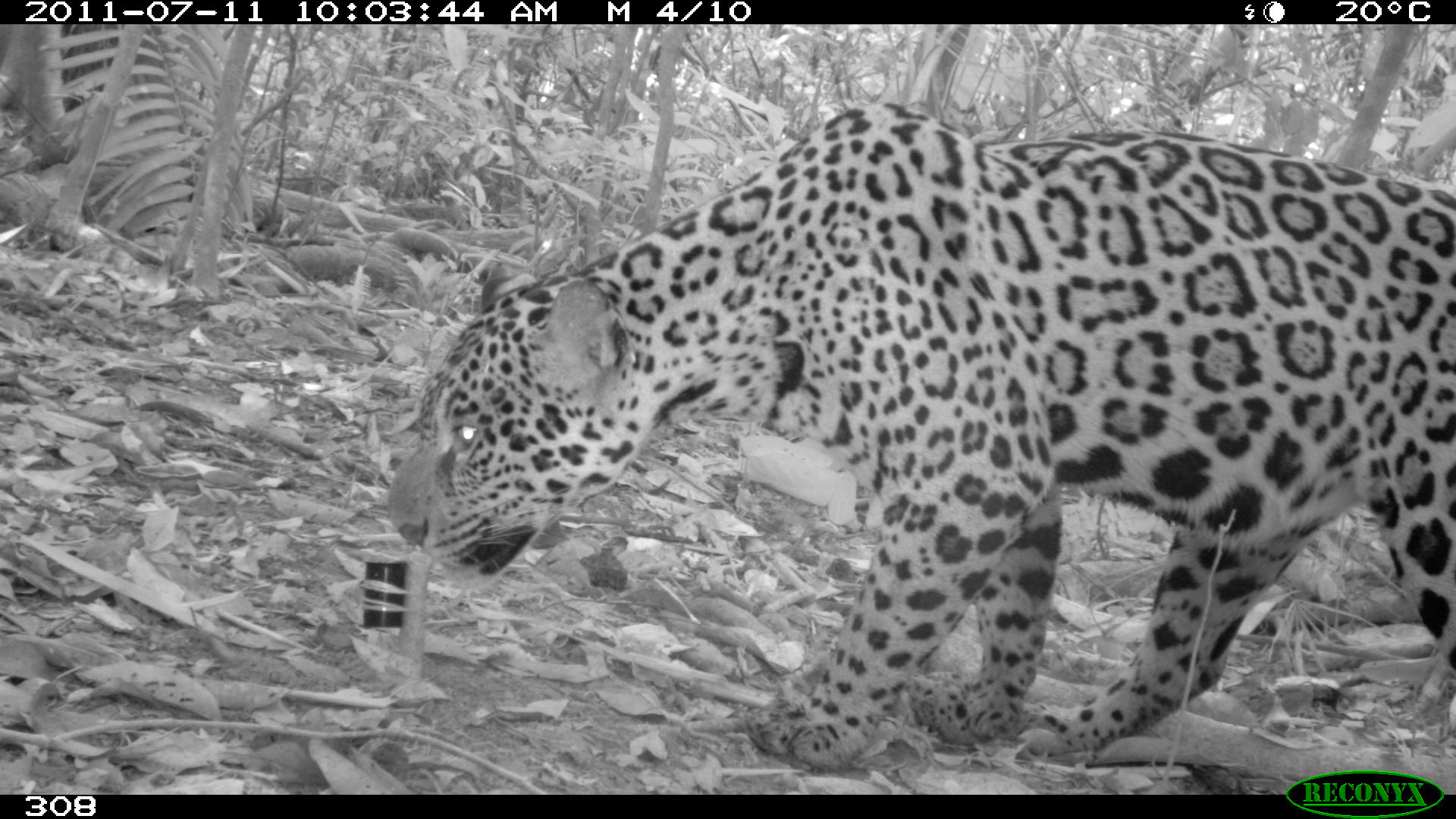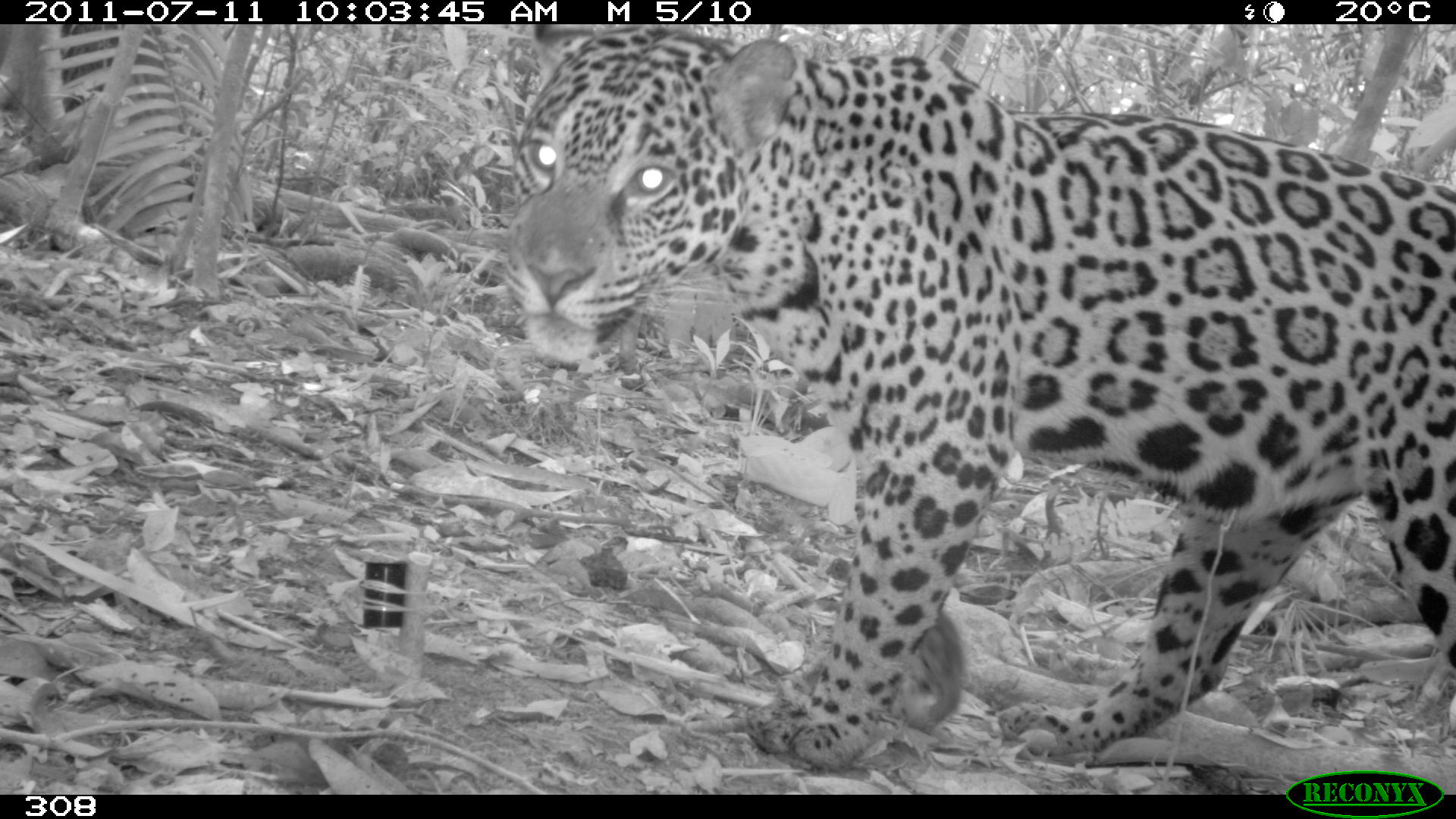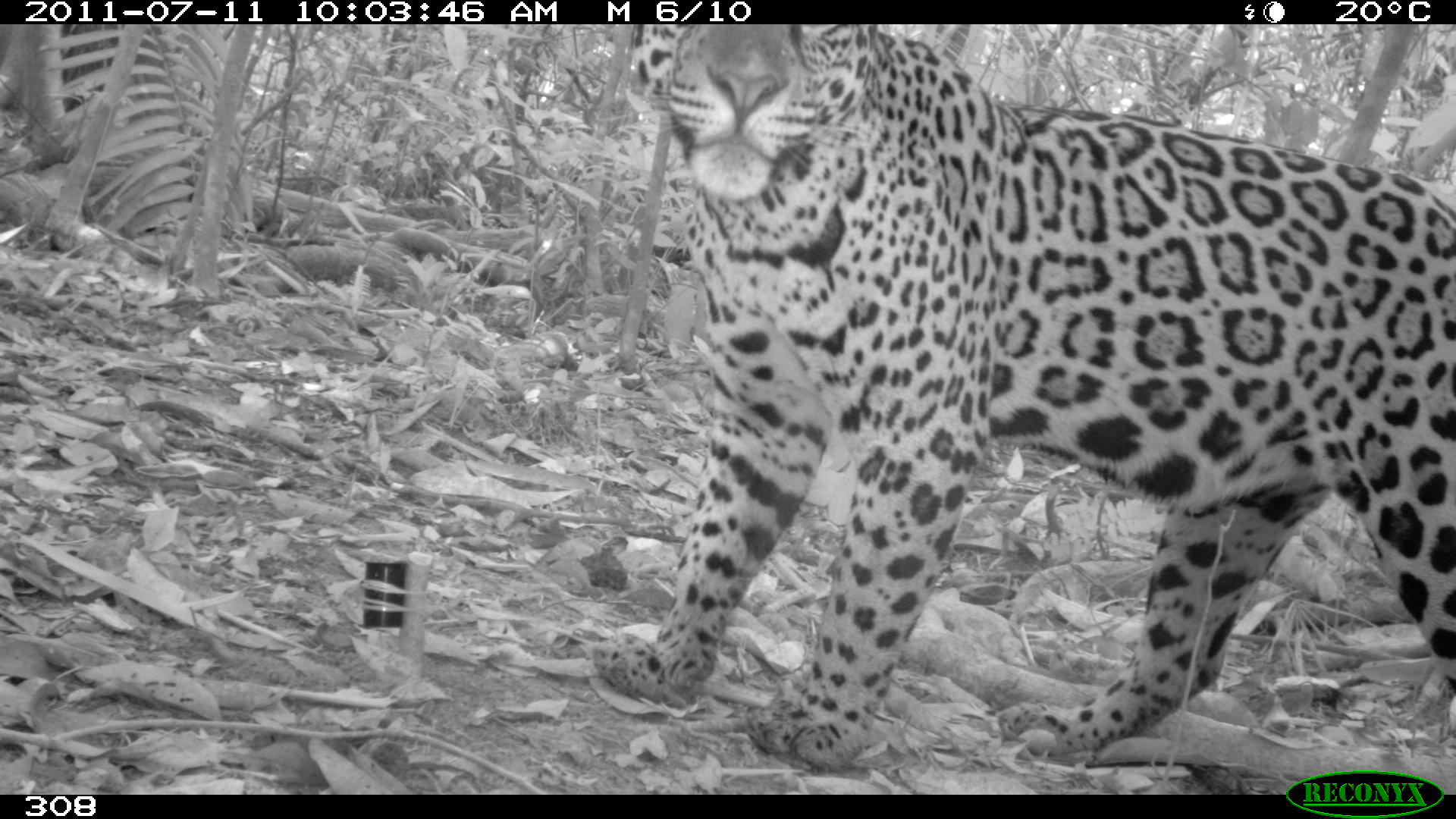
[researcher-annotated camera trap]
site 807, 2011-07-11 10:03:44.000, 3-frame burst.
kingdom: Animalia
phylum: Chordata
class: Mammalia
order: Carnivora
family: Felidae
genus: Panthera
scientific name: Panthera onca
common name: jaguar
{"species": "Panthera onca (jaguar)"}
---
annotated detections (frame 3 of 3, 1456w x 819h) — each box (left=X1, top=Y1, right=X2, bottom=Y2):
panthera onca: (left=590, top=26, right=1453, bottom=764)